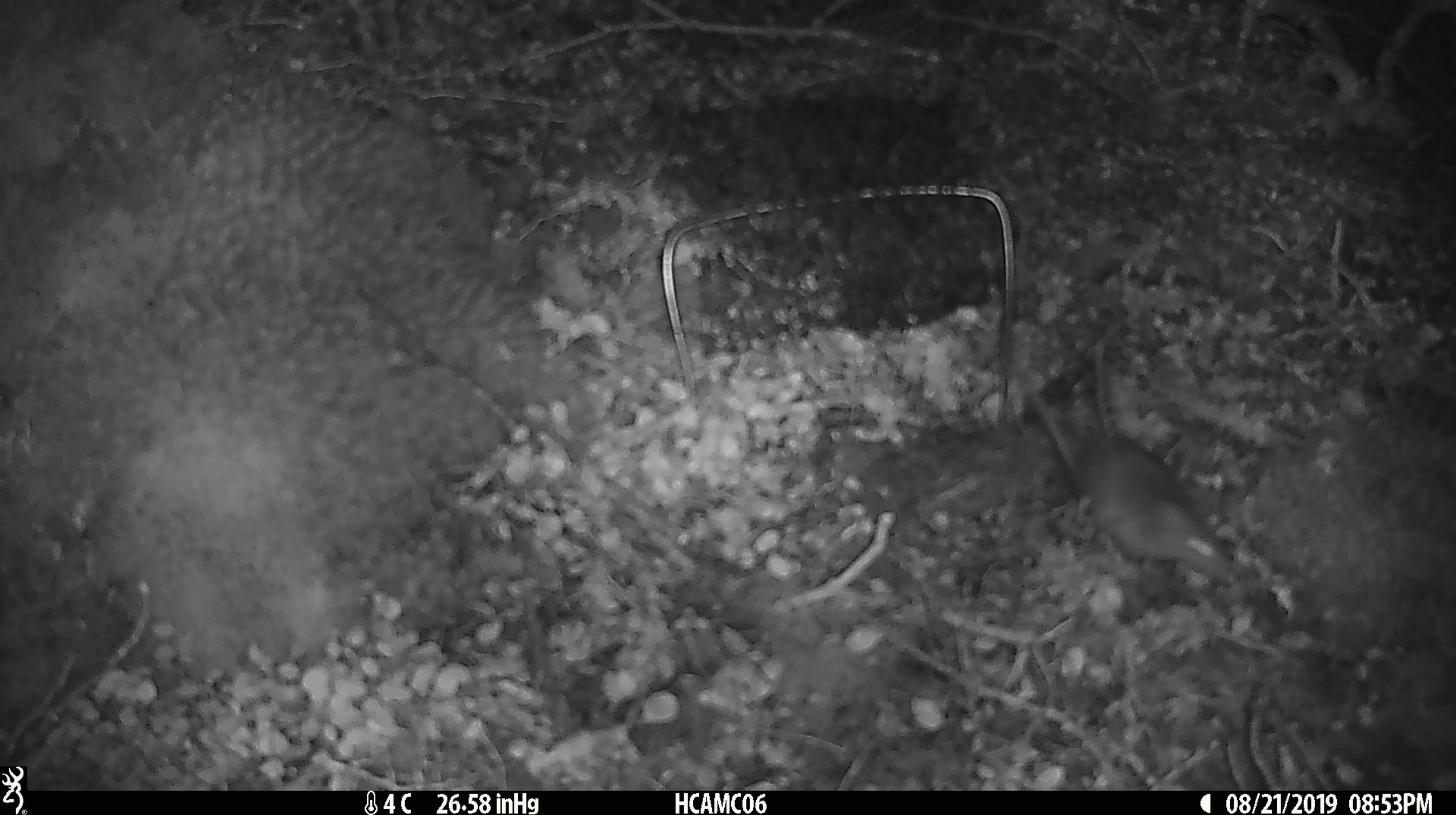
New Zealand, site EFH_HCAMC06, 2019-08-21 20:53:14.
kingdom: Animalia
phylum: Chordata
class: Mammalia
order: Rodentia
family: Muridae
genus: Mus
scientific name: Mus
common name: mouse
Mouse (Mus).